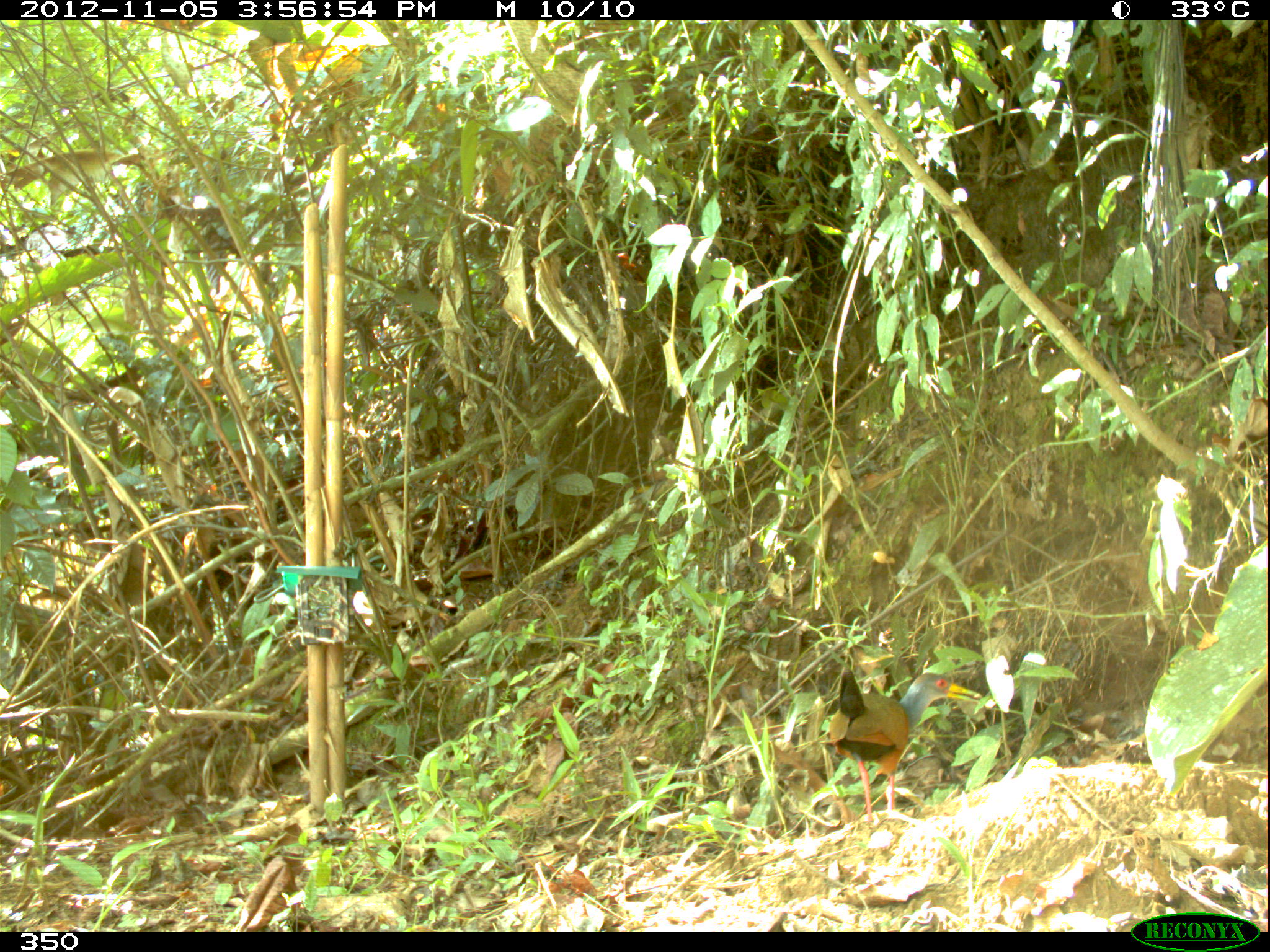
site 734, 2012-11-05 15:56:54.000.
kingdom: Animalia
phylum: Chordata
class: Aves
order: Gruiformes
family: Rallidae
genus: Aramides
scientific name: Aramides cajaneus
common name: gray-cowled wood-rail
Aramides cajaneus (gray-cowled wood-rail).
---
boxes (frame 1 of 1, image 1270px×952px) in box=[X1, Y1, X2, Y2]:
aramides cajaneus: box=[830, 667, 982, 832]